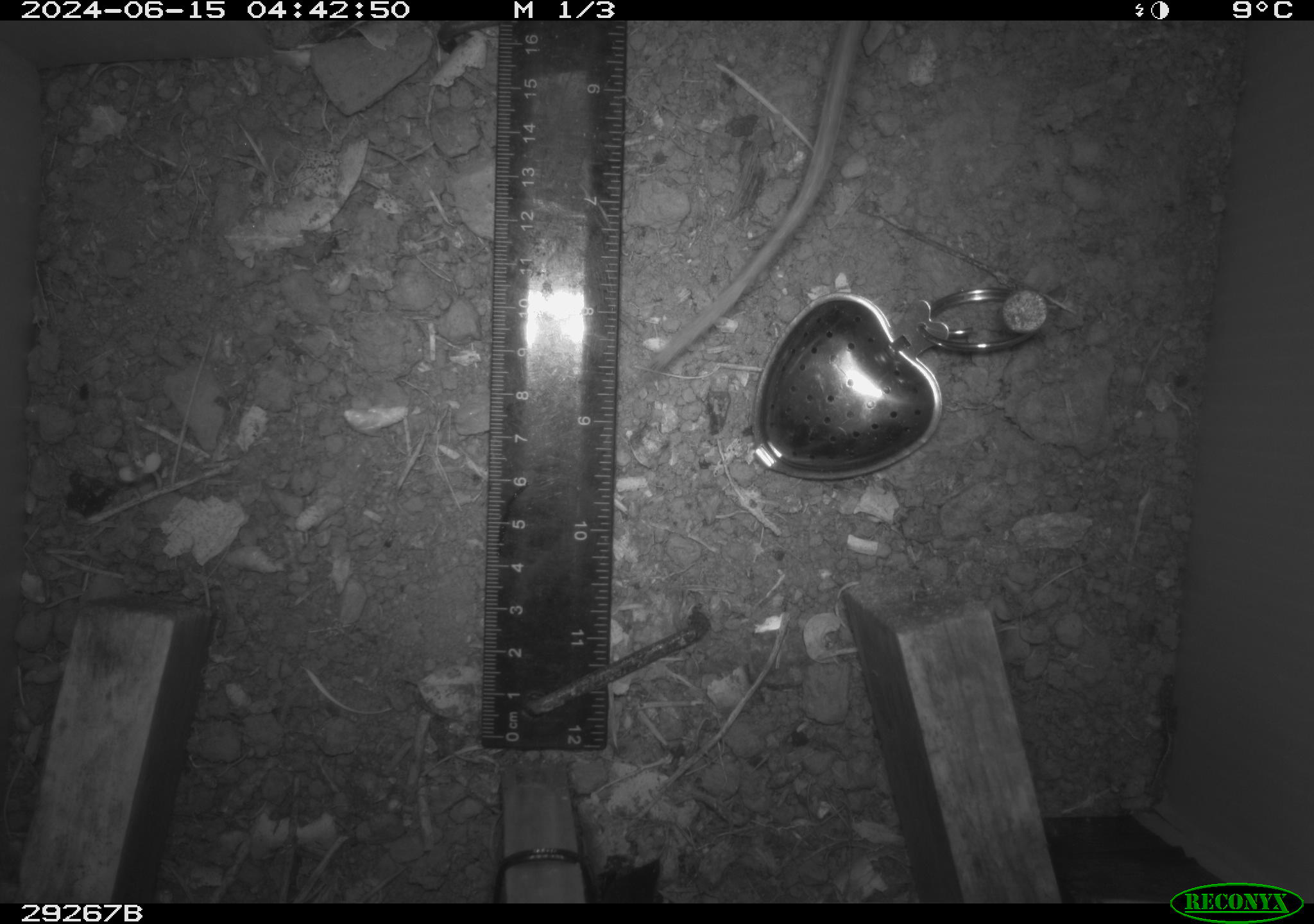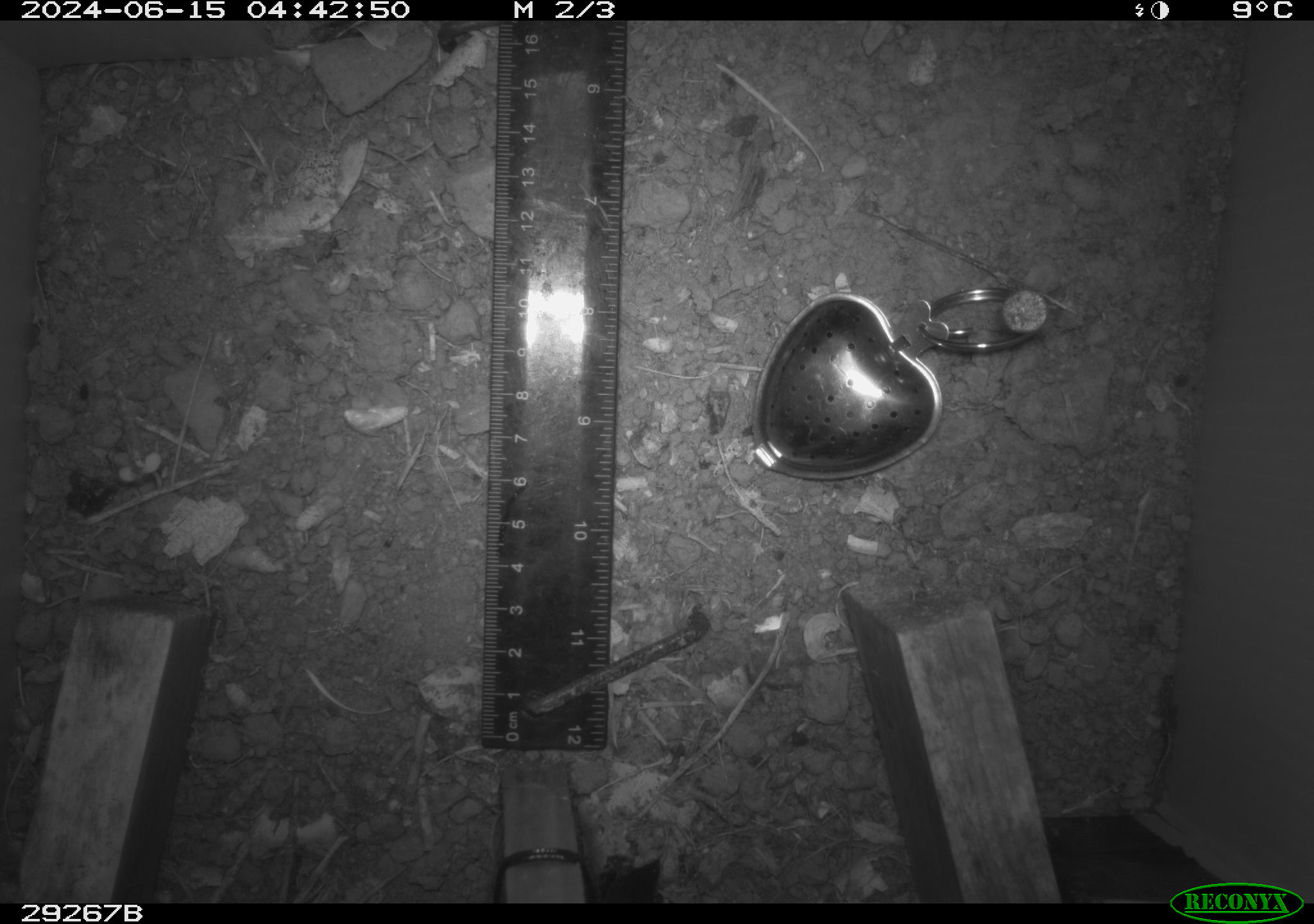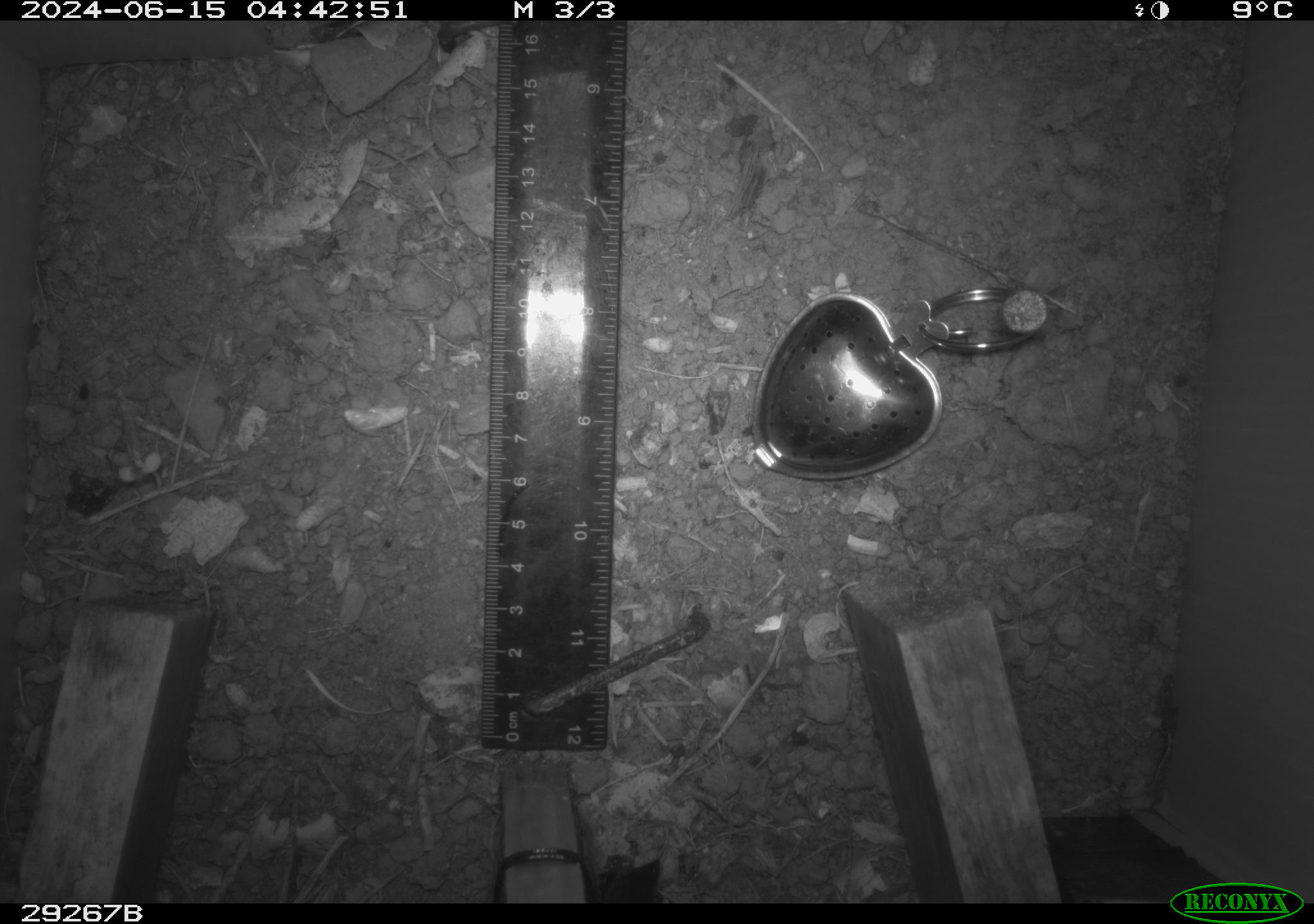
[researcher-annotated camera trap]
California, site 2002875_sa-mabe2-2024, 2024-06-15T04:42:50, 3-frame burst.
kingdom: Animalia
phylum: Chordata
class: Mammalia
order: Rodentia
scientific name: Rodentia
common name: rodent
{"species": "rodent (Rodentia)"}